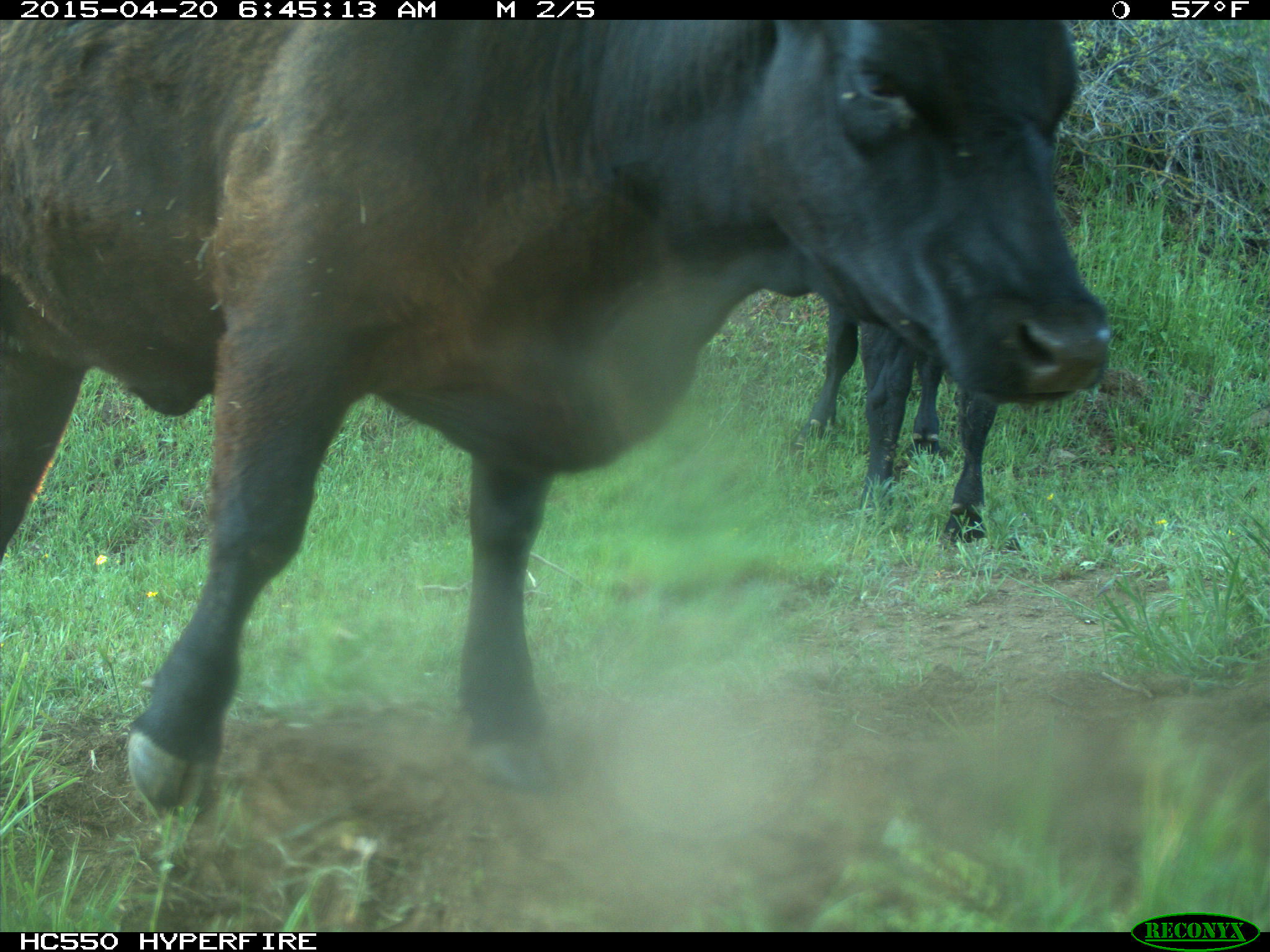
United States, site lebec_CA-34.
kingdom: Animalia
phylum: Chordata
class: Mammalia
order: Artiodactyla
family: Bovidae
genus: Bos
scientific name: Bos taurus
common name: domestic cow